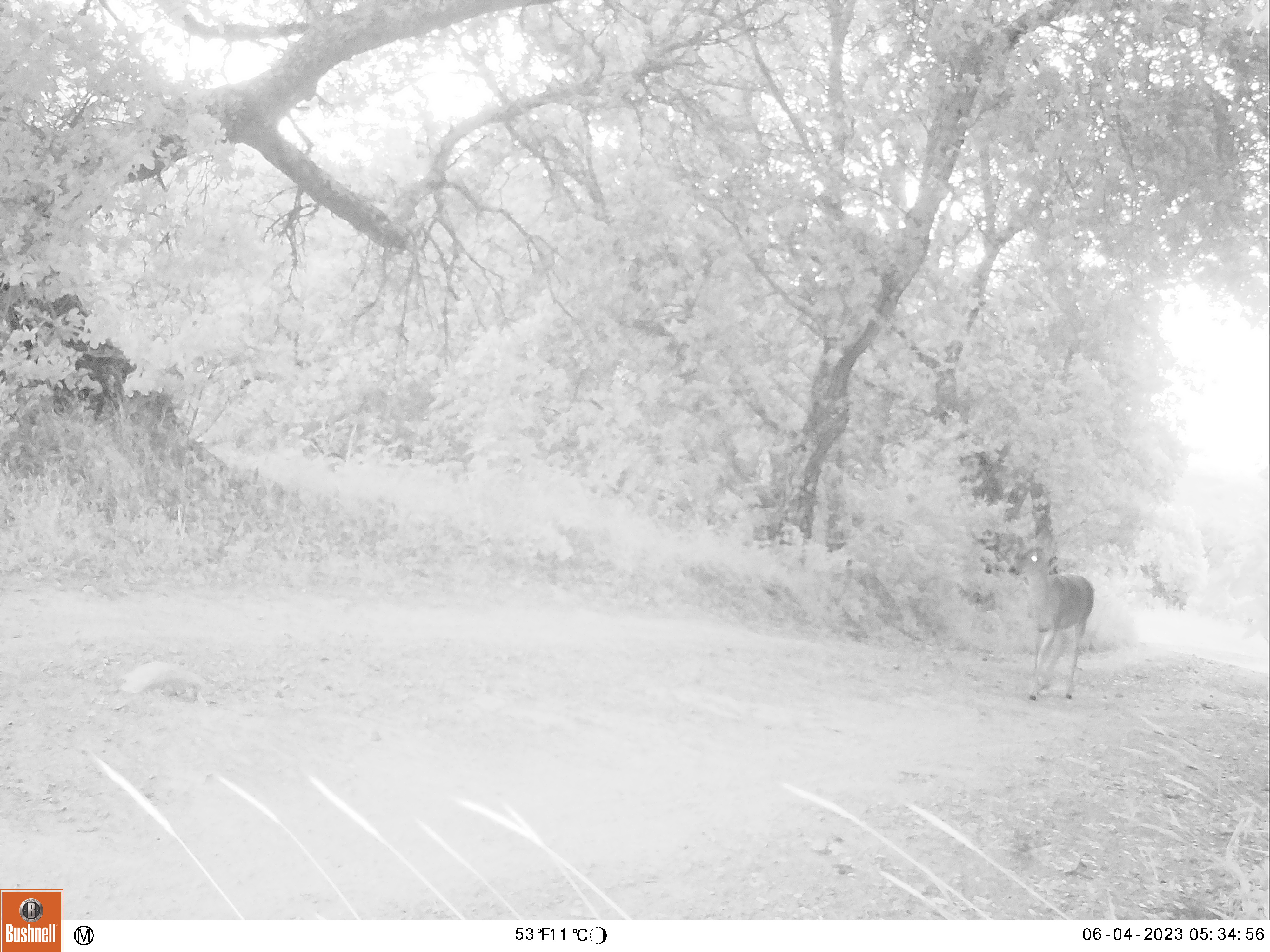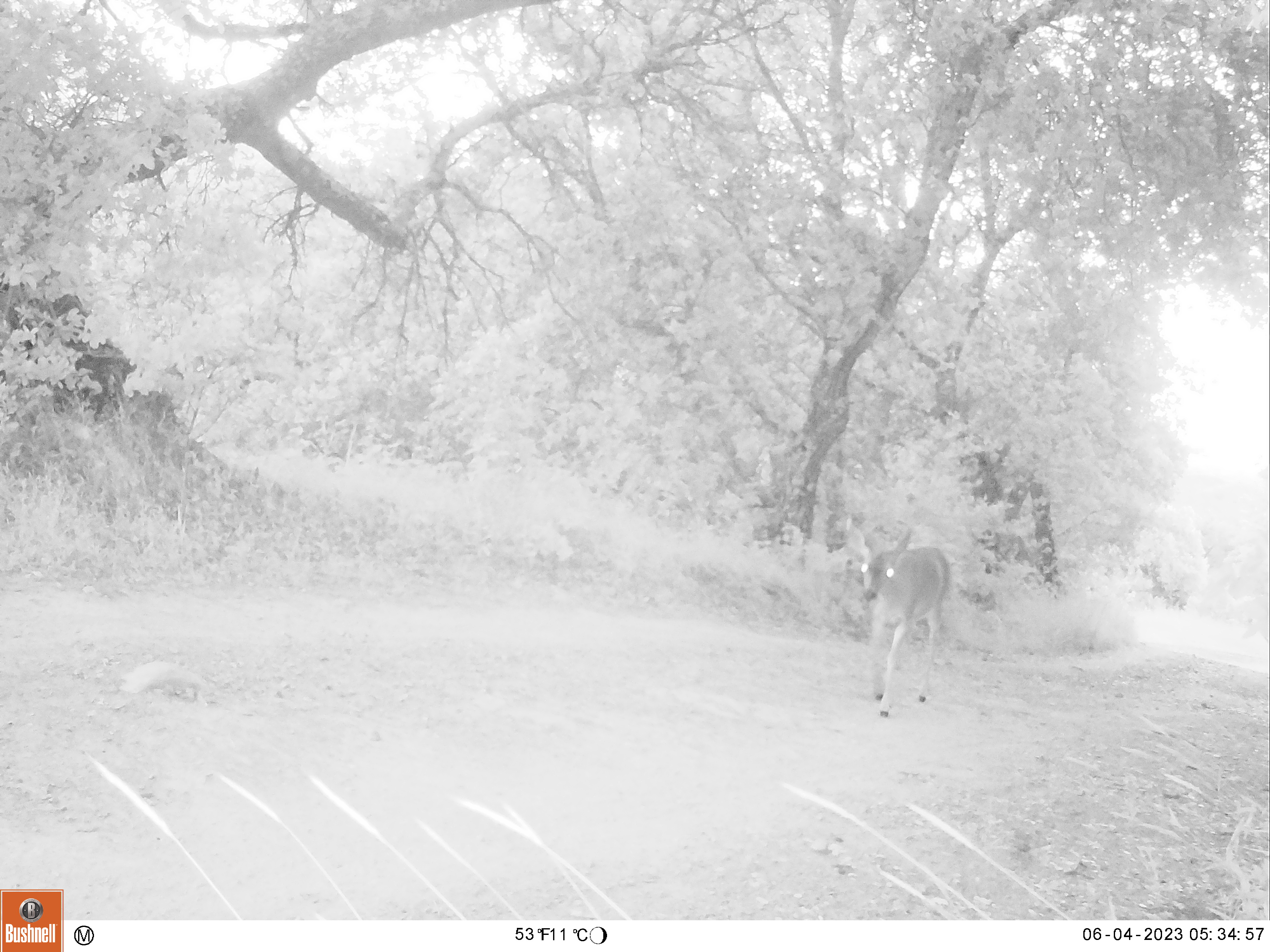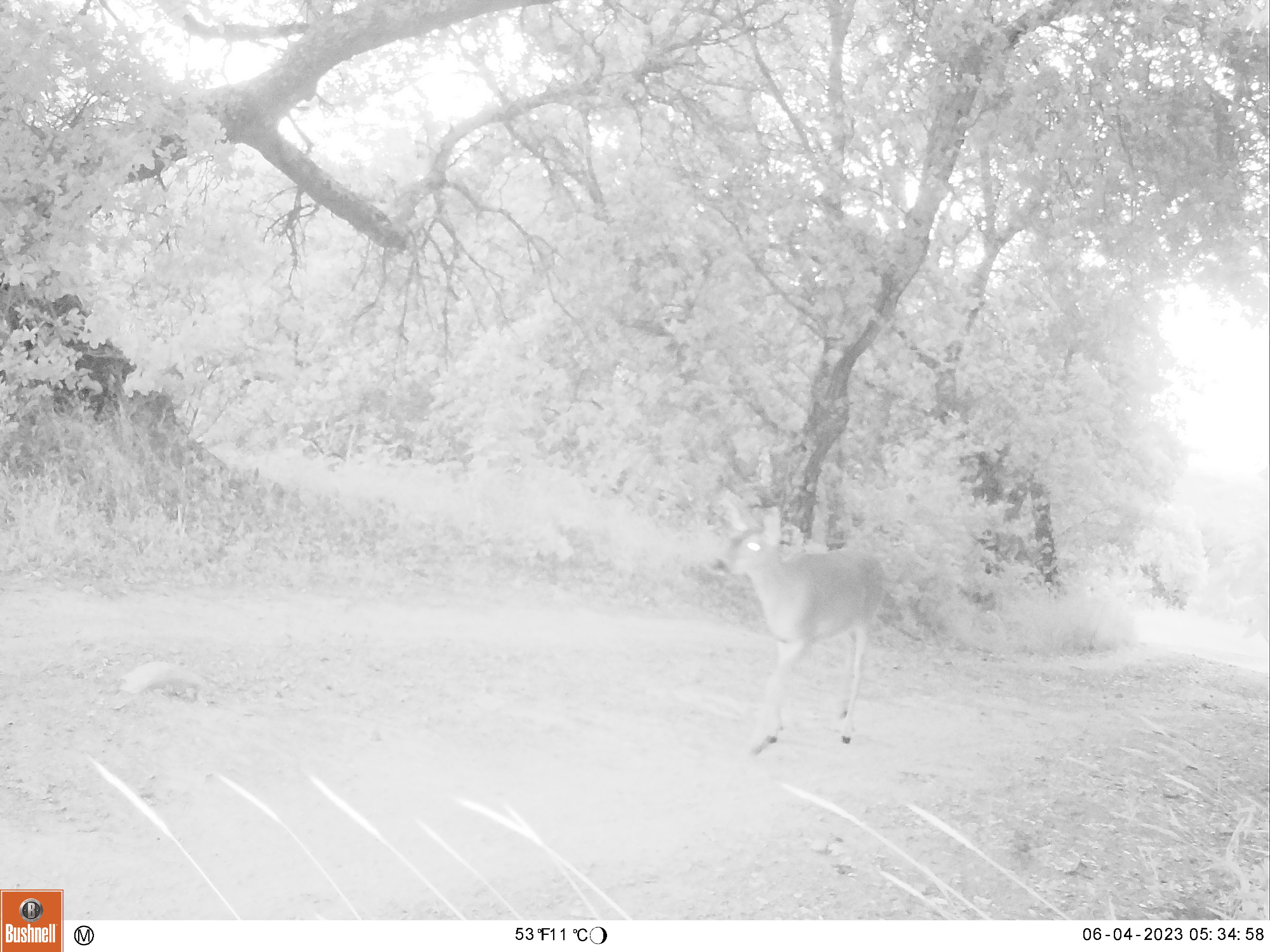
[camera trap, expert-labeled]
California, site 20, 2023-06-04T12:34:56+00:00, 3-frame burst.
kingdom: Animalia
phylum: Chordata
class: Mammalia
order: Artiodactyla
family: Cervidae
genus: Odocoileus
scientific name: Odocoileus hemionus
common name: mule deer